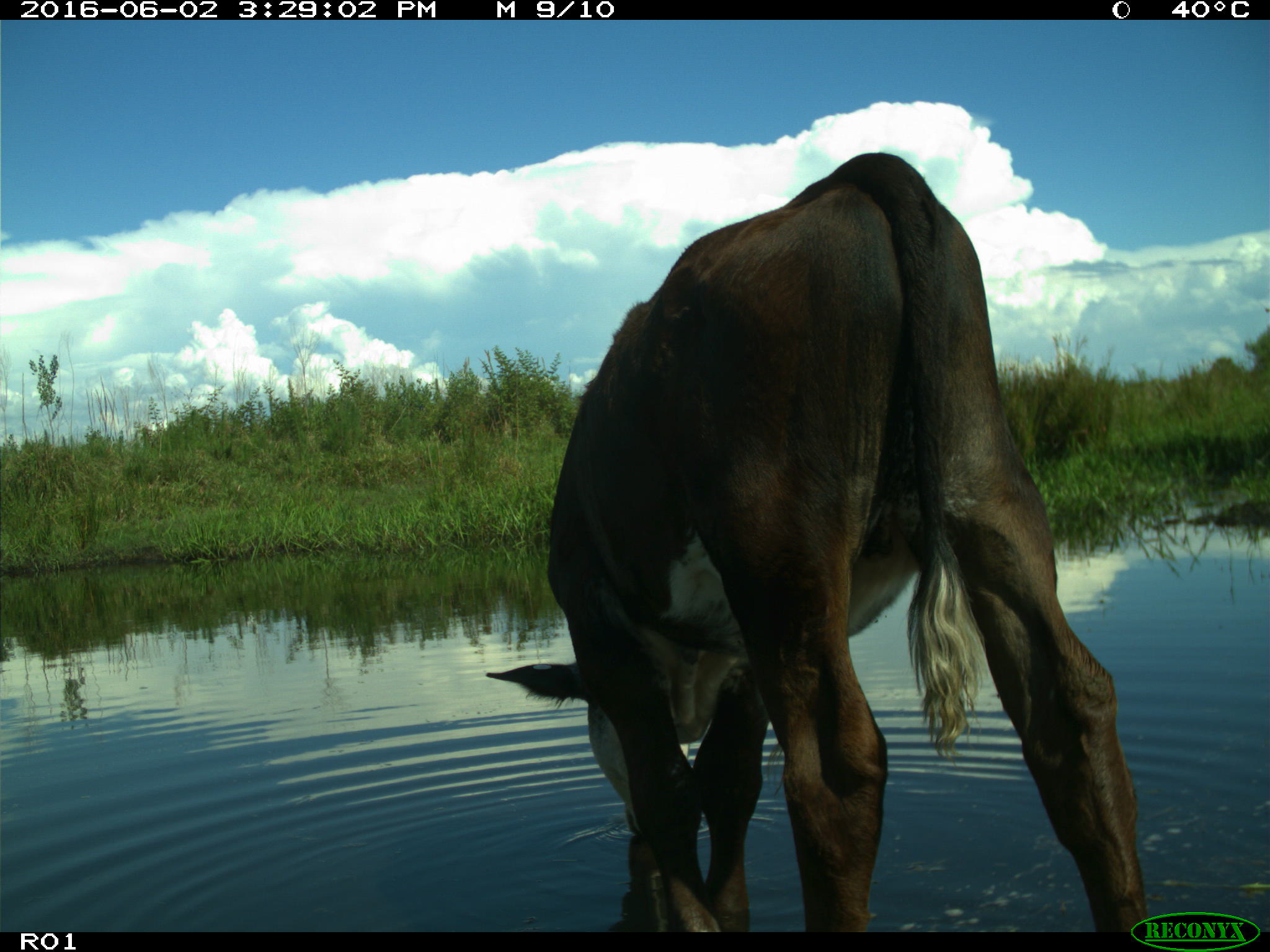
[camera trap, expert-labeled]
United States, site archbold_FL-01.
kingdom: Animalia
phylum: Chordata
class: Mammalia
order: Artiodactyla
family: Bovidae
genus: Bos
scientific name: Bos taurus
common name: domestic cow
Bos taurus (domestic cow).